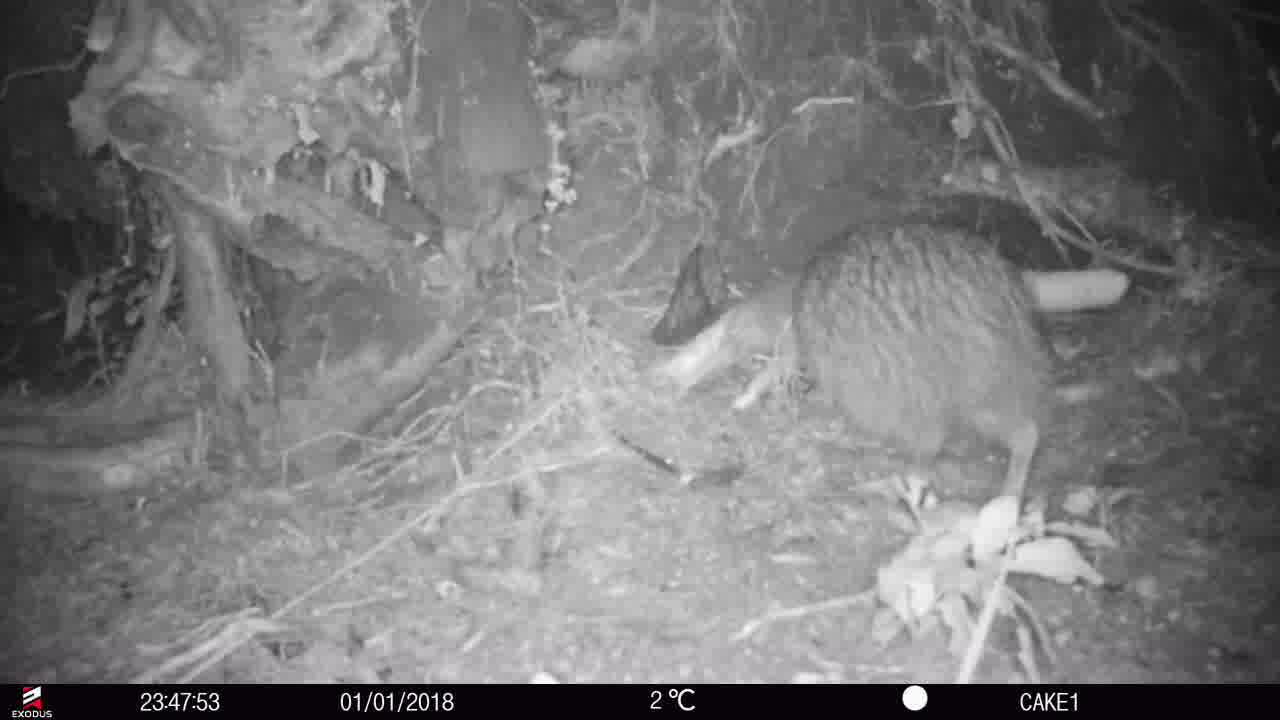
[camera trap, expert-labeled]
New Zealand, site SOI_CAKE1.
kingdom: Animalia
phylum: Chordata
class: Aves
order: Apterygiformes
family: Apterygidae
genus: Apteryx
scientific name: Apteryx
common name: kiwi